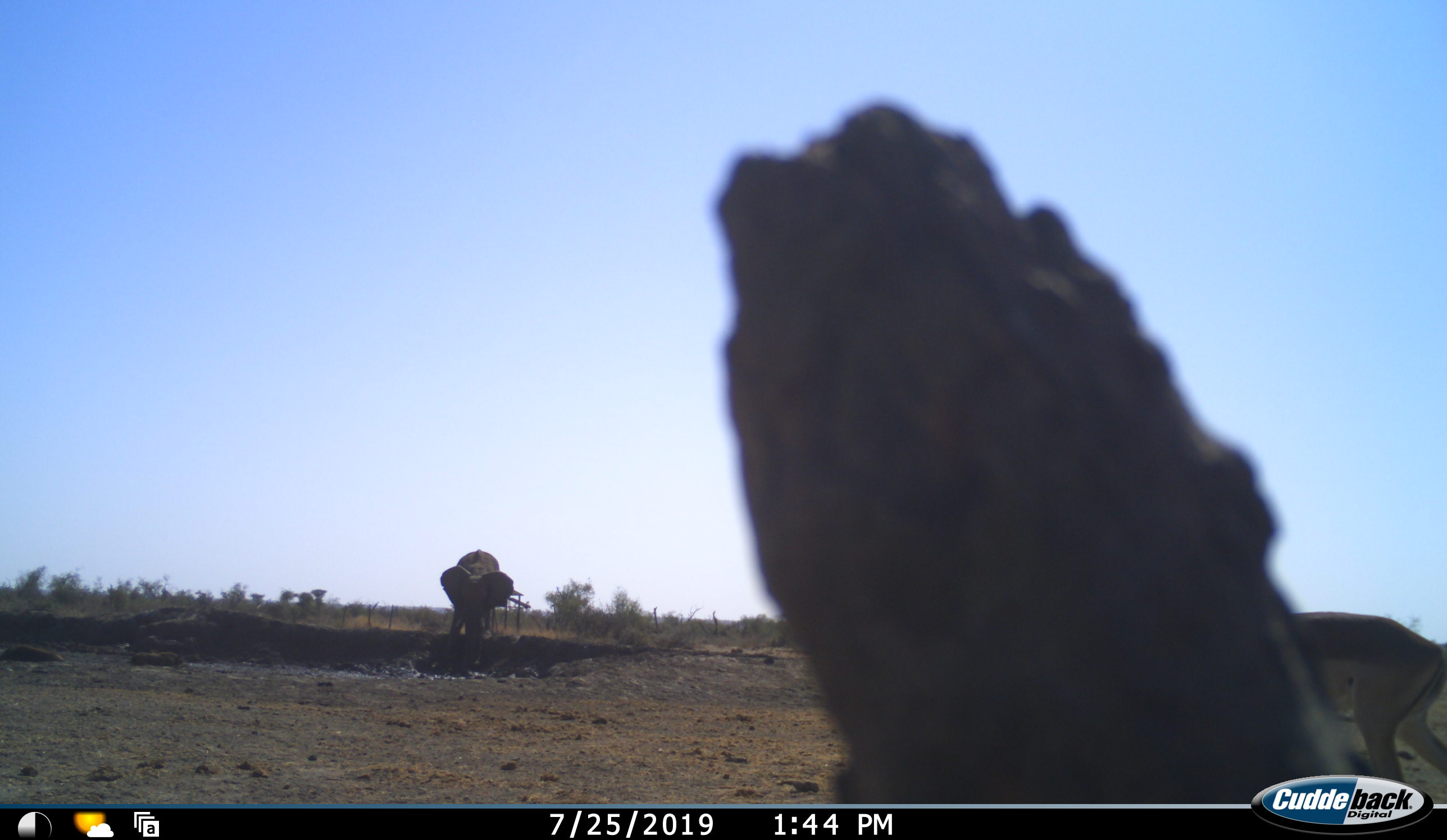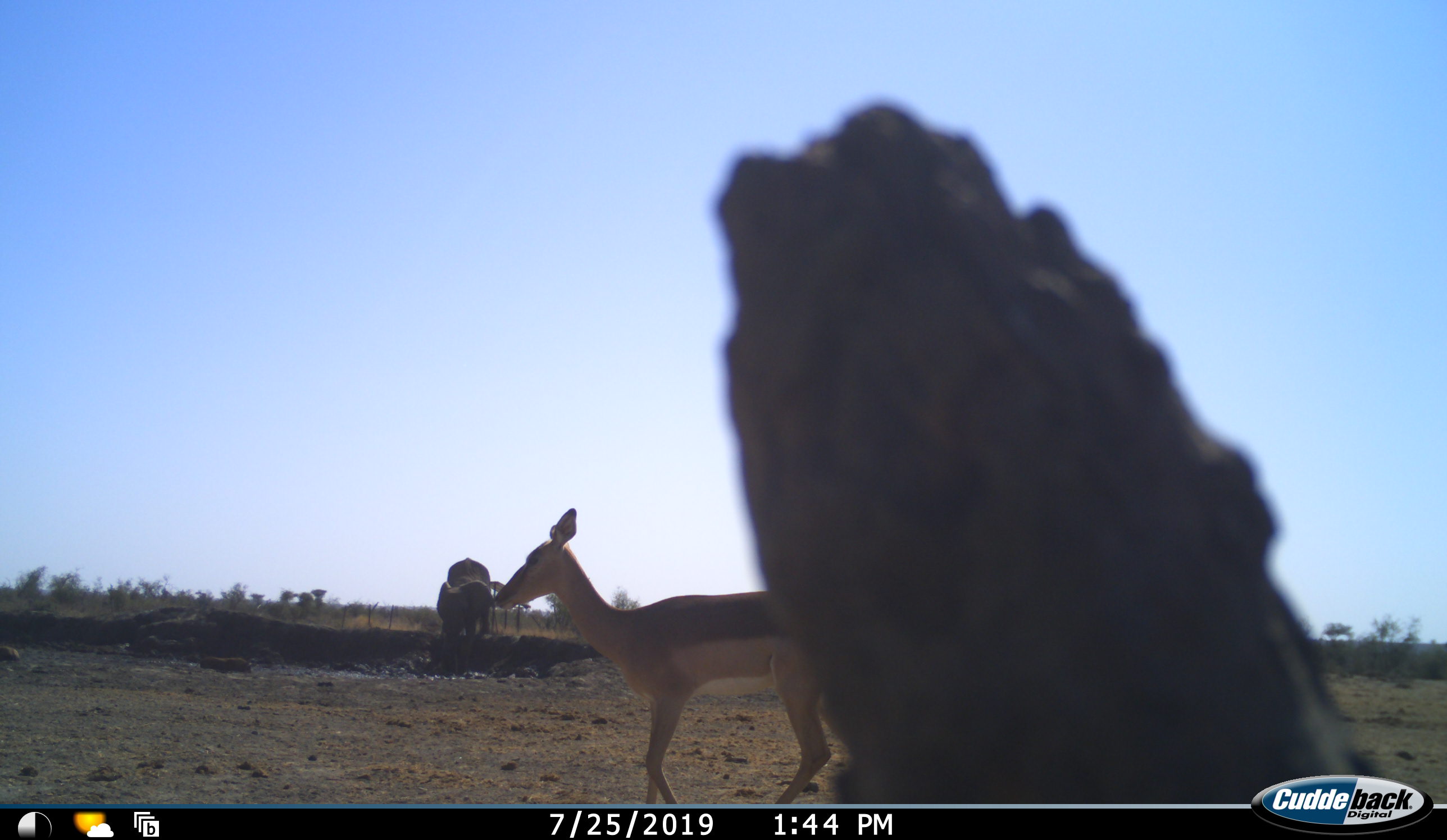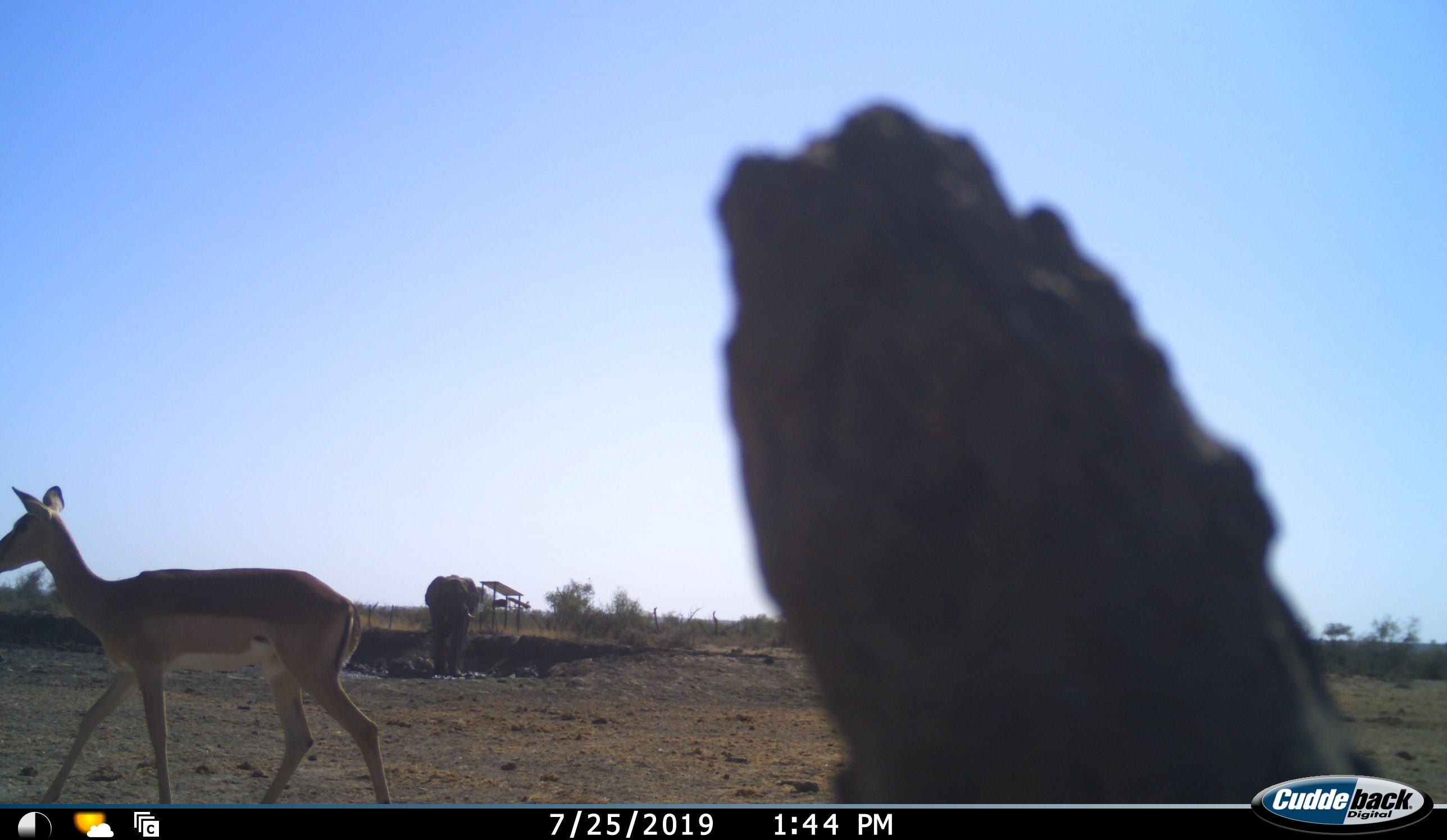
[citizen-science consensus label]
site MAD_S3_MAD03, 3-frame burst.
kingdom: Animalia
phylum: Chordata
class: Mammalia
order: Proboscidea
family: Elephantidae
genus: Loxodonta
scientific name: Loxodonta africana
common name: african bush elephant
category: elephant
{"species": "elephant (african bush elephant) (Loxodonta africana)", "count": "1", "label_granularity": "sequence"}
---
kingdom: Animalia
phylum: Chordata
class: Mammalia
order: Artiodactyla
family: Bovidae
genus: Aepyceros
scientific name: Aepyceros melampus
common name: impala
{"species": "impala (Aepyceros melampus)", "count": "1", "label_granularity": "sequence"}